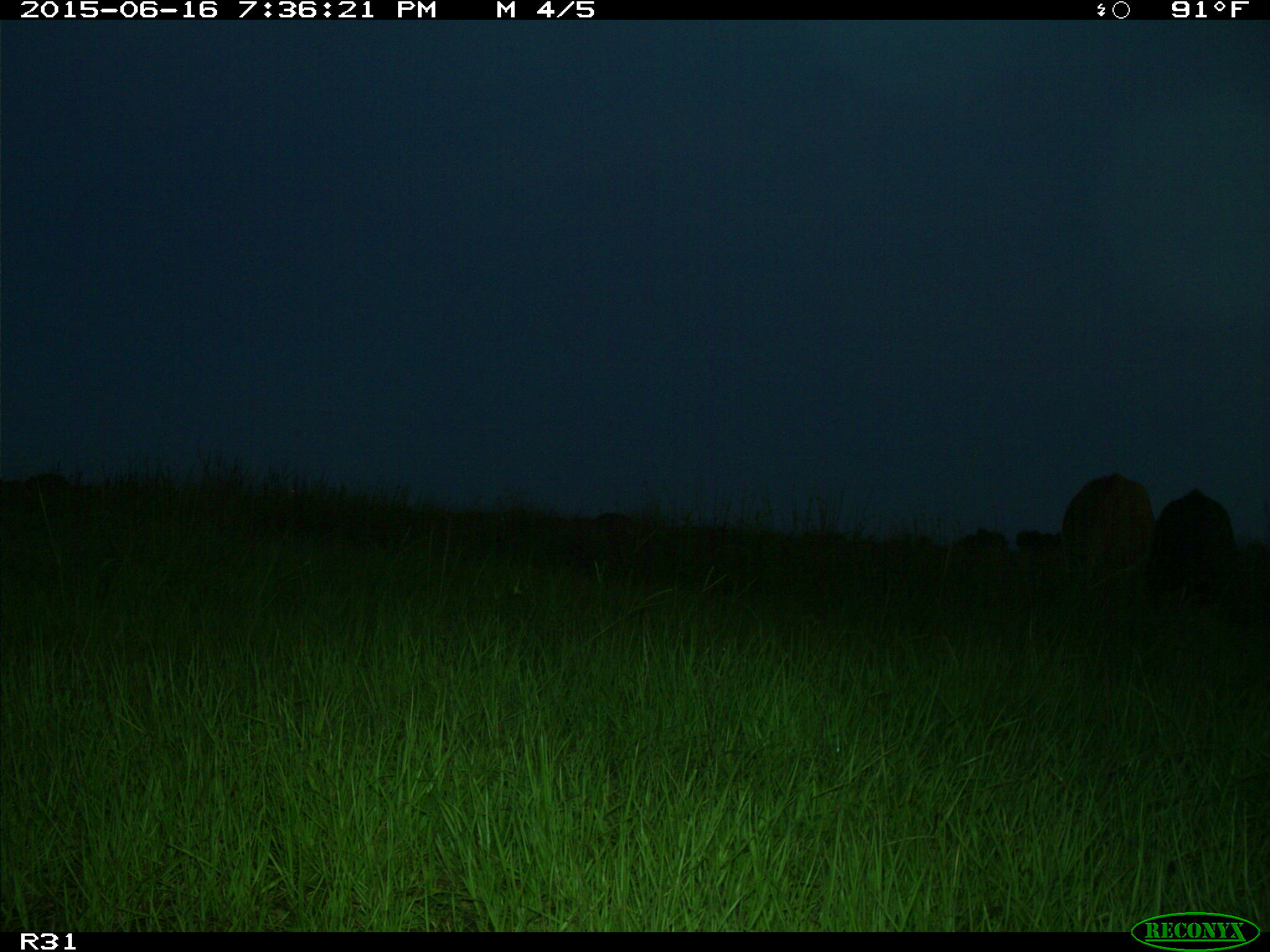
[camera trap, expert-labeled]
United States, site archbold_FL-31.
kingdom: Animalia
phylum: Chordata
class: Mammalia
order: Artiodactyla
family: Bovidae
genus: Bos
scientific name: Bos taurus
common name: domestic cow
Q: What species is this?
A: Bos taurus (domestic cow).